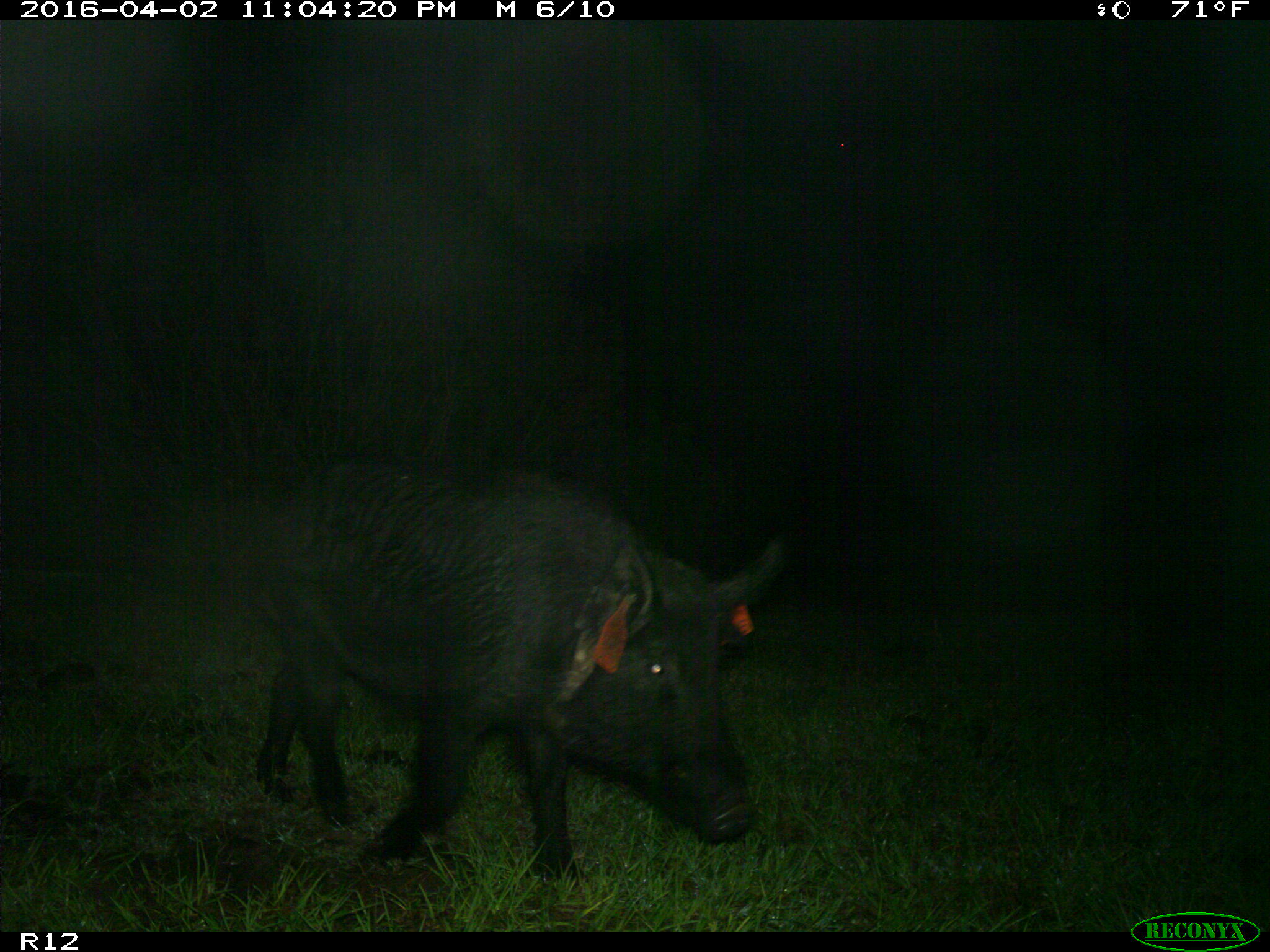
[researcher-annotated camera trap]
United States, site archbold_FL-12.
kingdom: Animalia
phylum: Chordata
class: Mammalia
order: Artiodactyla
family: Suidae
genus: Sus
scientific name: Sus scrofa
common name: wild boar